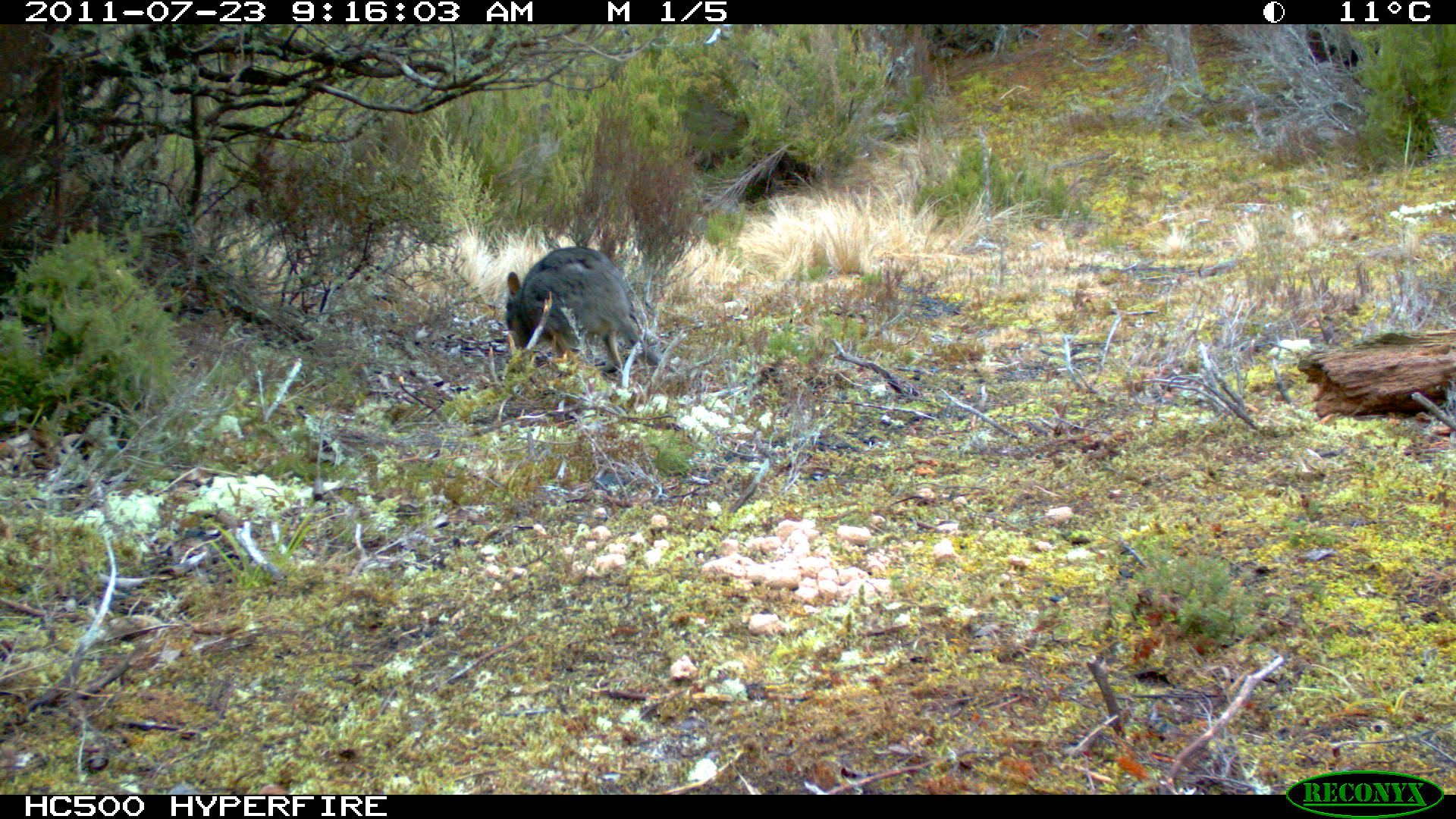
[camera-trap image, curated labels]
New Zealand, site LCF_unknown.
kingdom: Animalia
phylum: Chordata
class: Mammalia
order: Diprotodontia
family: Macropodidae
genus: Notamacropus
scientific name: Notamacropus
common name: wallaby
Wallaby (Notamacropus).